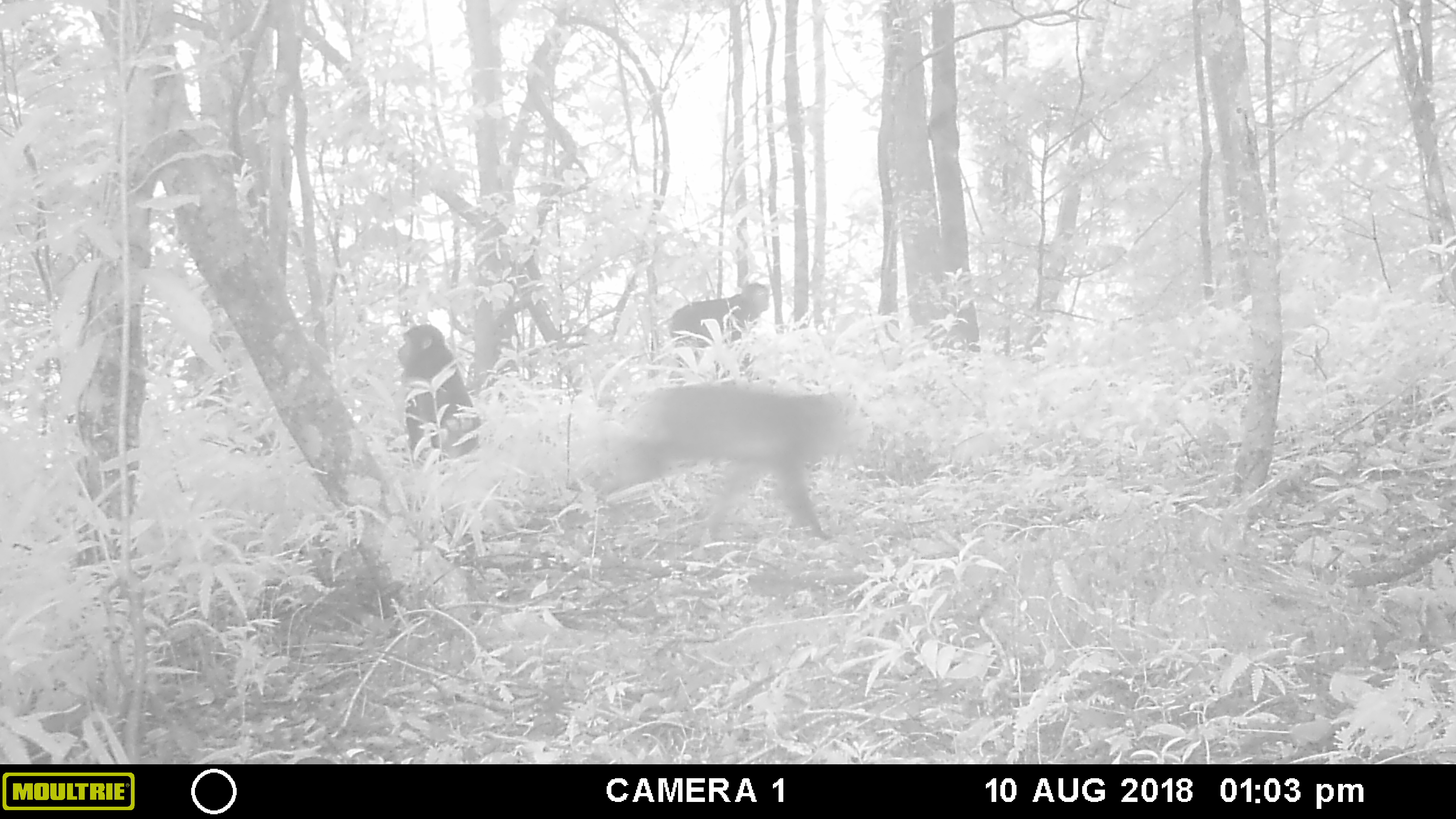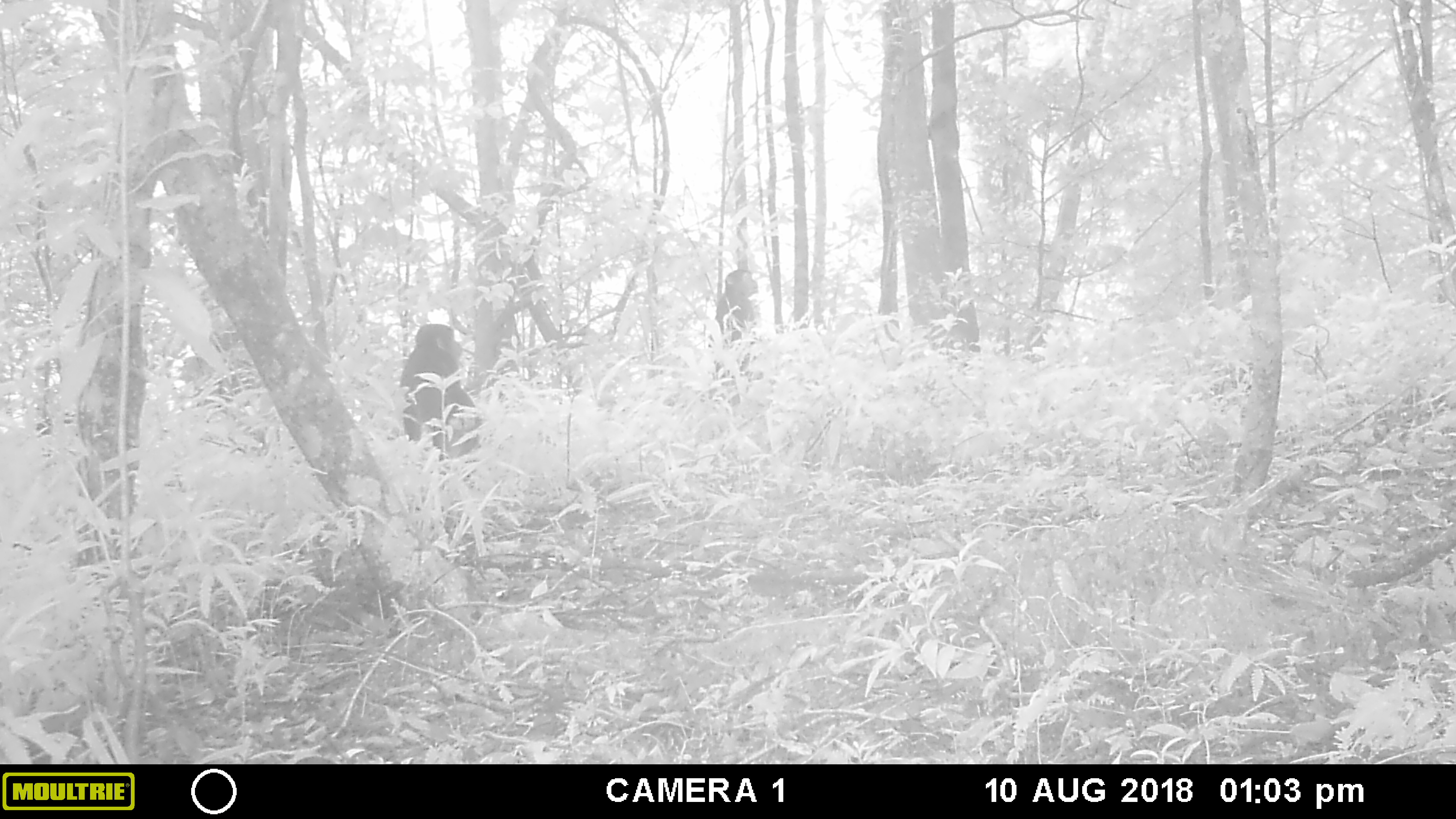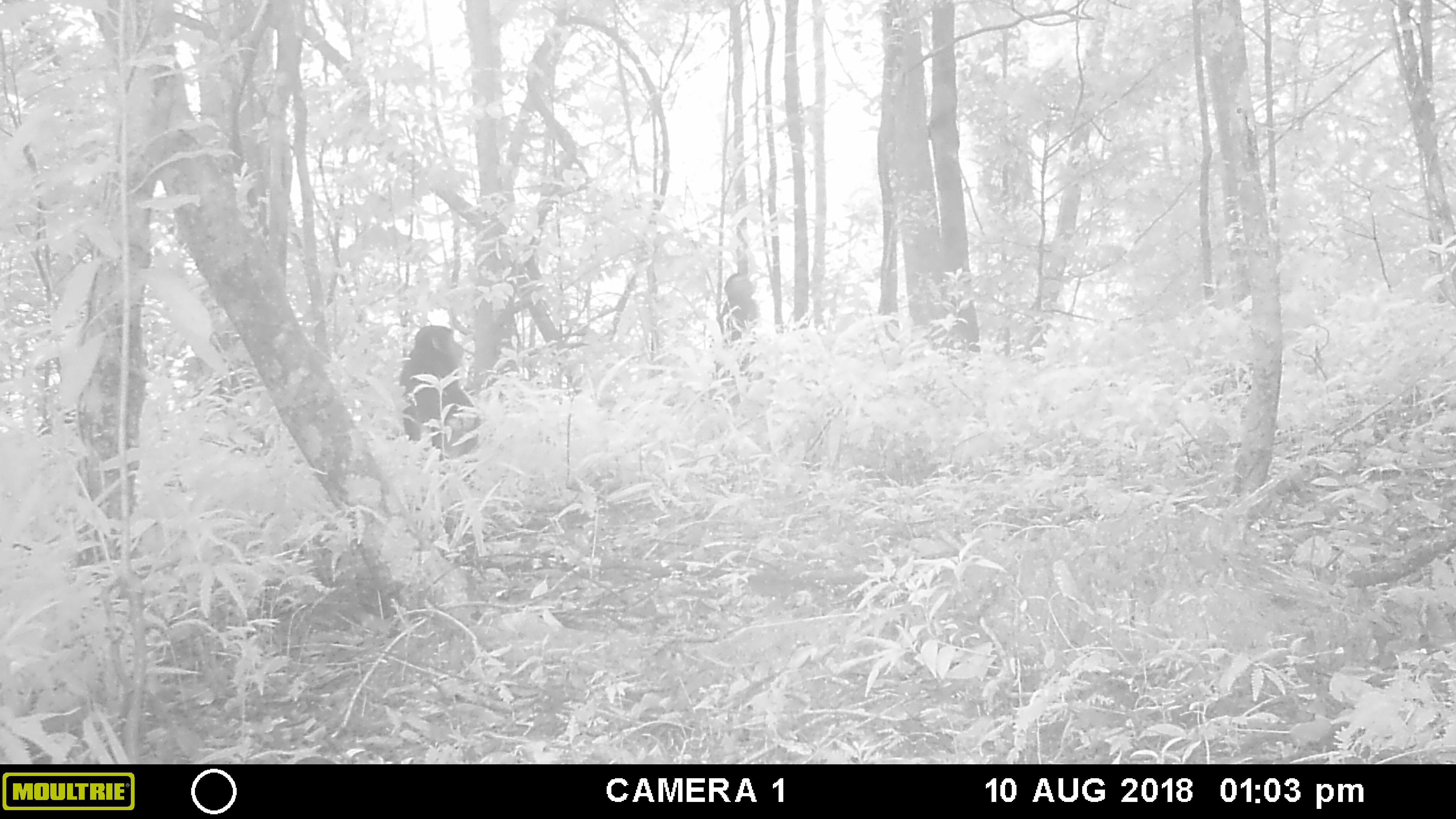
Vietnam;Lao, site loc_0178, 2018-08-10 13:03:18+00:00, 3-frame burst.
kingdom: Animalia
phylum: Chordata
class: Mammalia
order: Primates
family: Cercopithecidae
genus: Macaca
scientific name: Macaca arctoides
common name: stump-tailed macaque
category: stump tailed macaque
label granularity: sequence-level